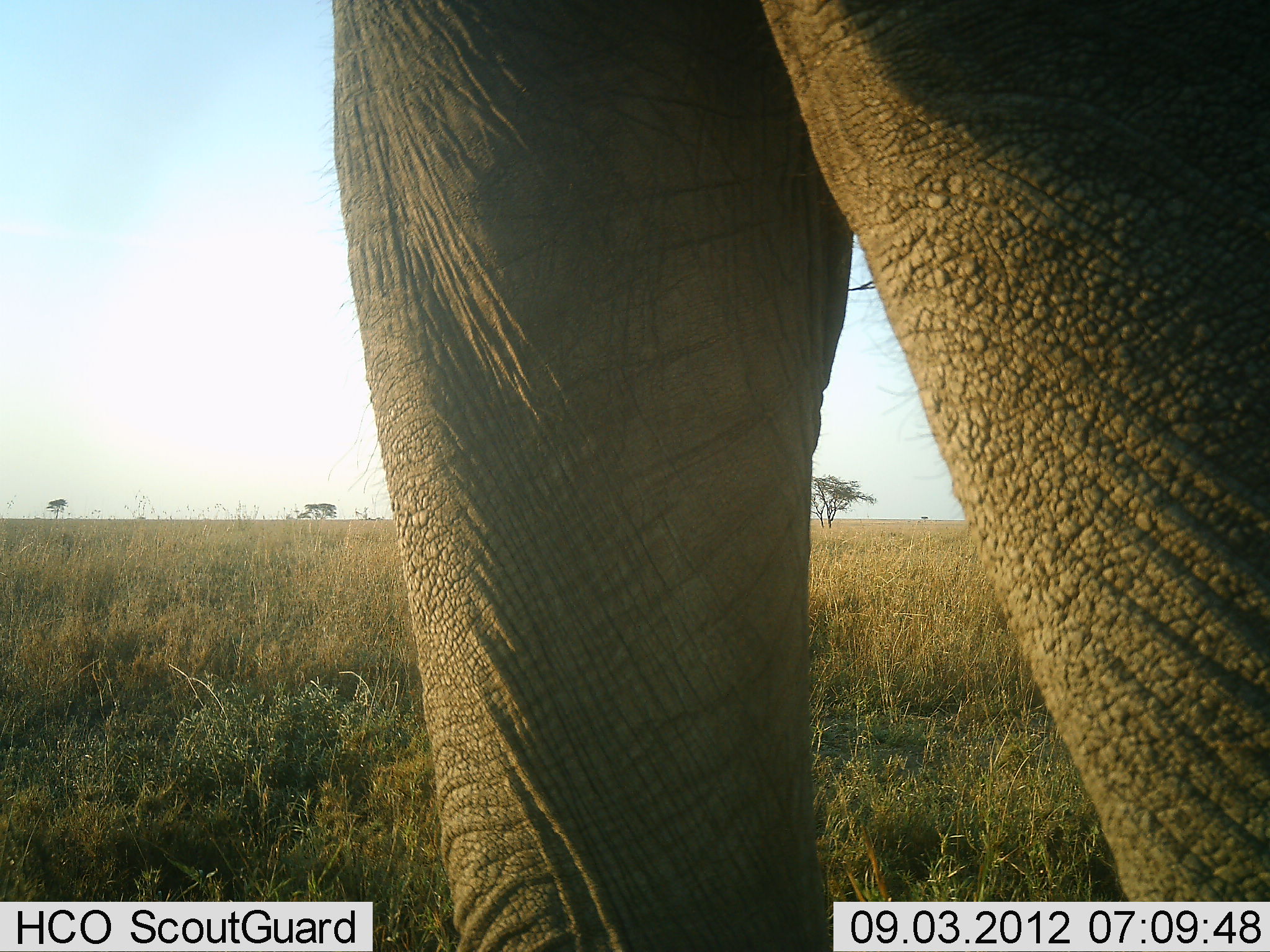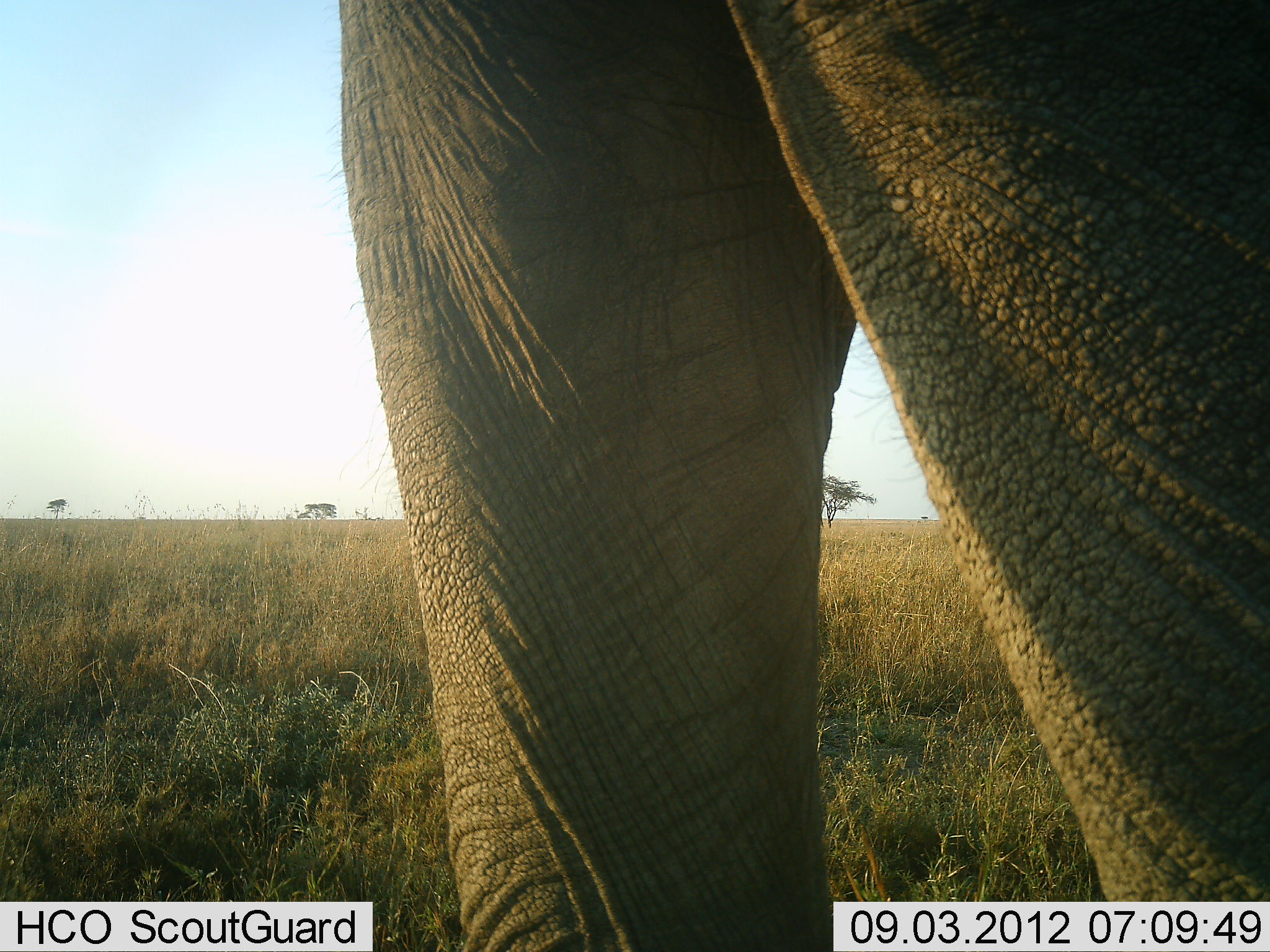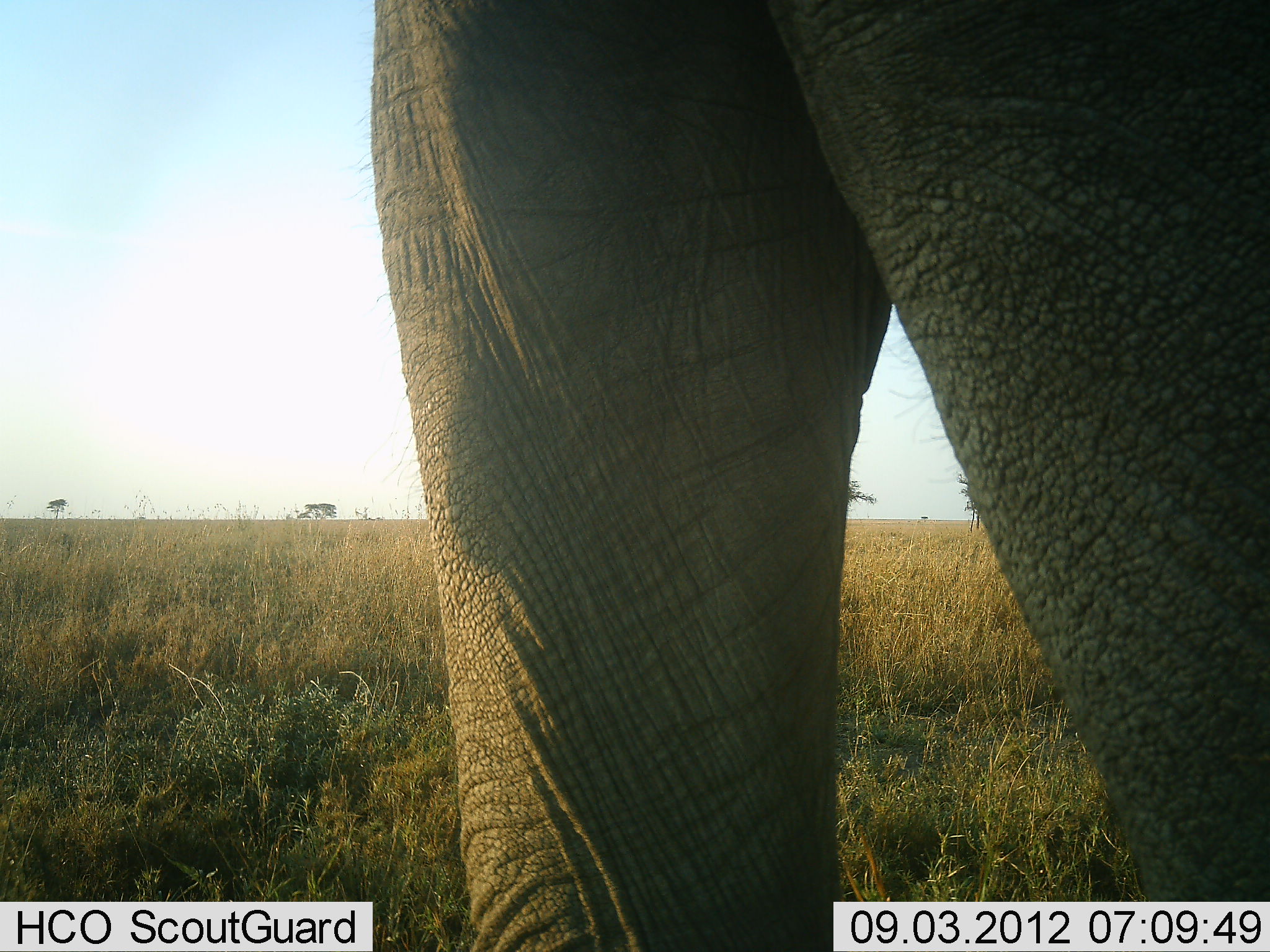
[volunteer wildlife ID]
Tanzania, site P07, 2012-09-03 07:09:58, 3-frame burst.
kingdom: Animalia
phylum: Chordata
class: Mammalia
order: Proboscidea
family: Elephantidae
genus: Loxodonta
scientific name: Loxodonta africana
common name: african bush elephant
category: elephant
Elephant (african bush elephant) (Loxodonta africana), count 1. Behavior (volunteer vote fractions): standing 91%, resting 0%, moving 9%, interacting 0%. Young present (vote fraction): 0%. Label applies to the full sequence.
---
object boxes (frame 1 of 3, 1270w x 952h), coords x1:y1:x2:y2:
animal: 308:0:1270:952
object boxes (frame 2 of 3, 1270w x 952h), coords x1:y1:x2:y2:
animal: 322:0:1270:951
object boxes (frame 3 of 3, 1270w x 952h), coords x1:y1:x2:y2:
animal: 351:0:1270:952